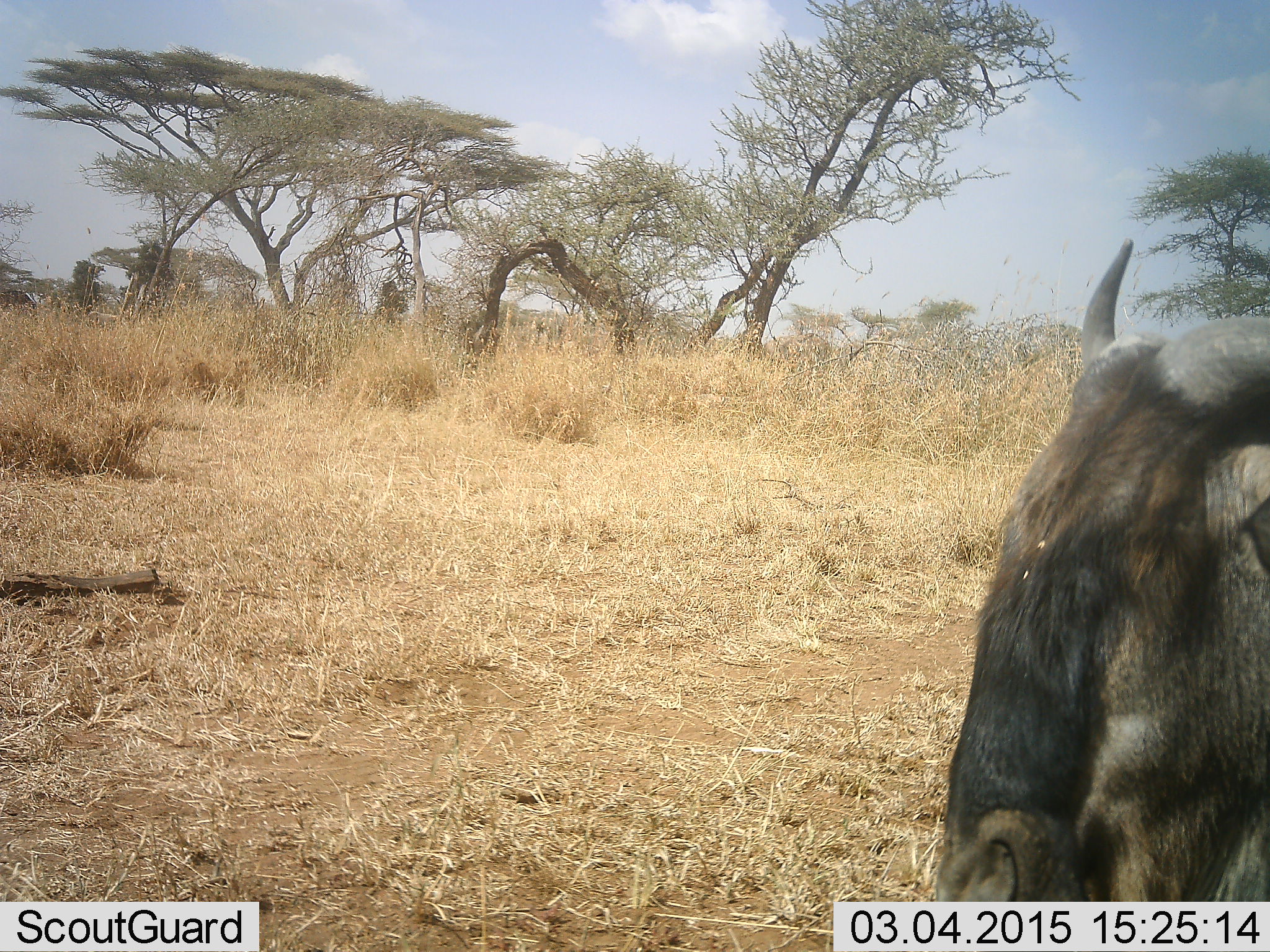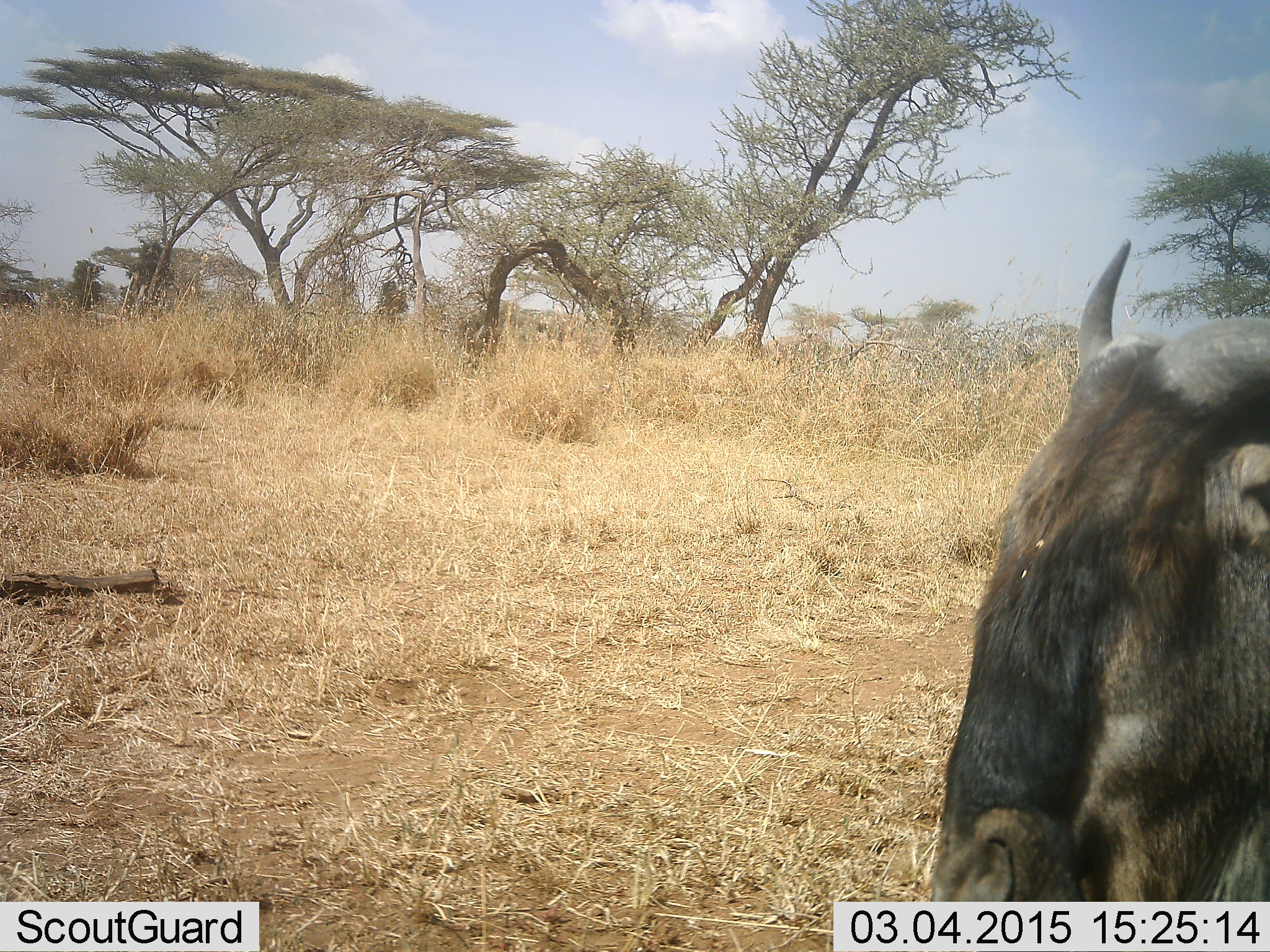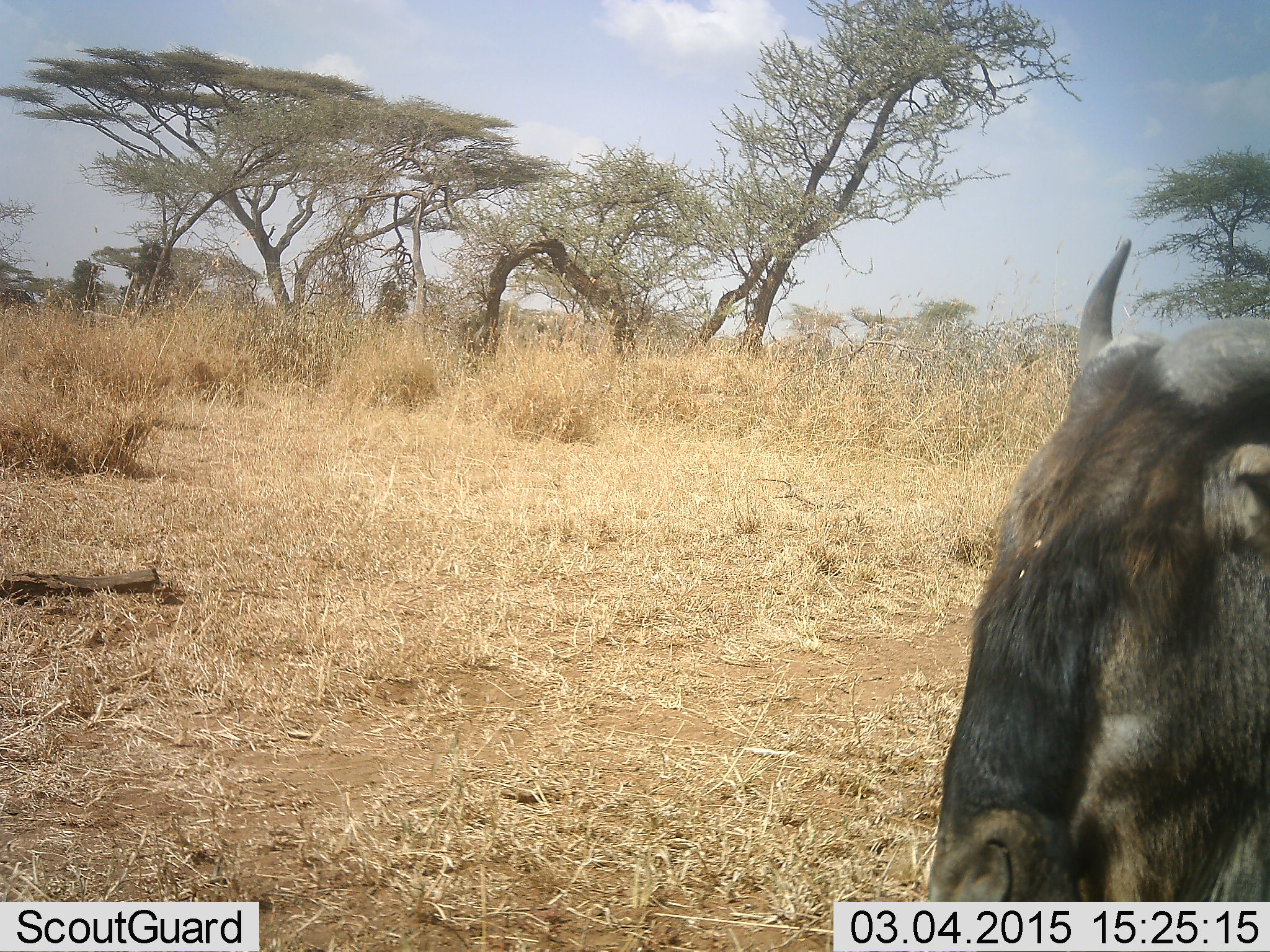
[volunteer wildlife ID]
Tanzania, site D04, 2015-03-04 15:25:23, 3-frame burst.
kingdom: Animalia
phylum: Chordata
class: Mammalia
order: Artiodactyla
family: Bovidae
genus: Connochaetes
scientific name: Connochaetes taurinus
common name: blue wildebeest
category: wildebeest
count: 1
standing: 80%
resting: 10%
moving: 10%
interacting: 0%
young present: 0%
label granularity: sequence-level